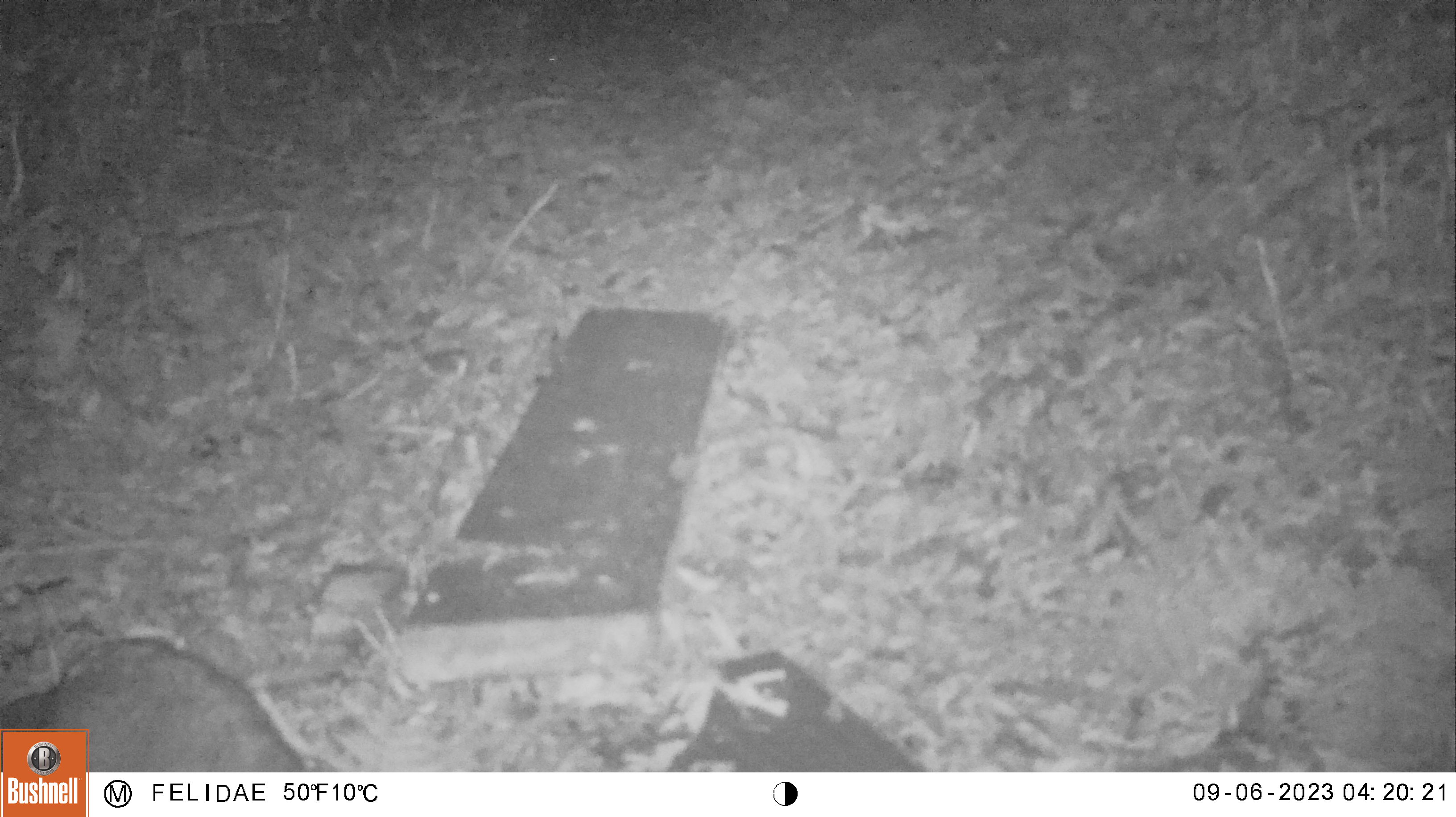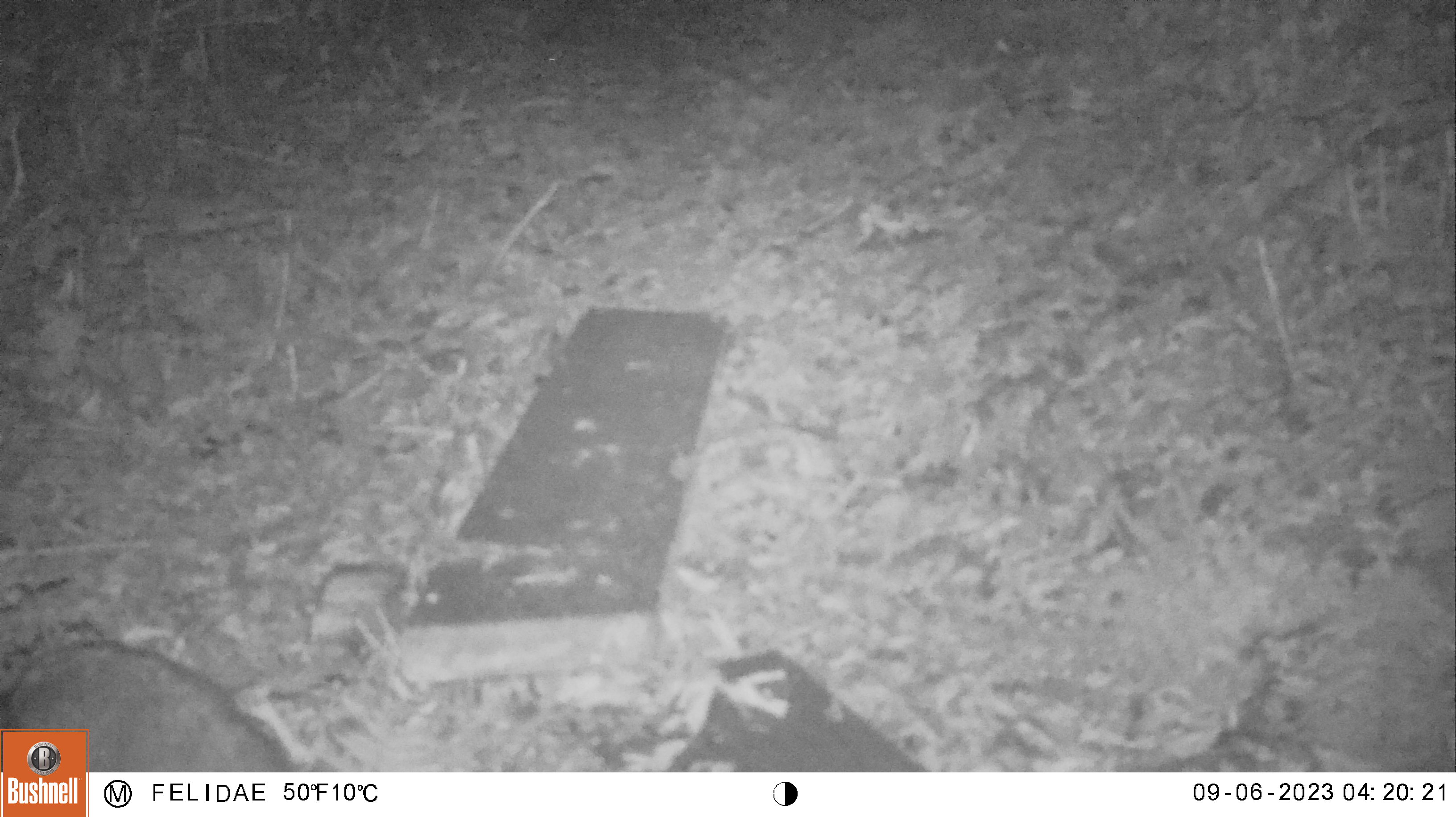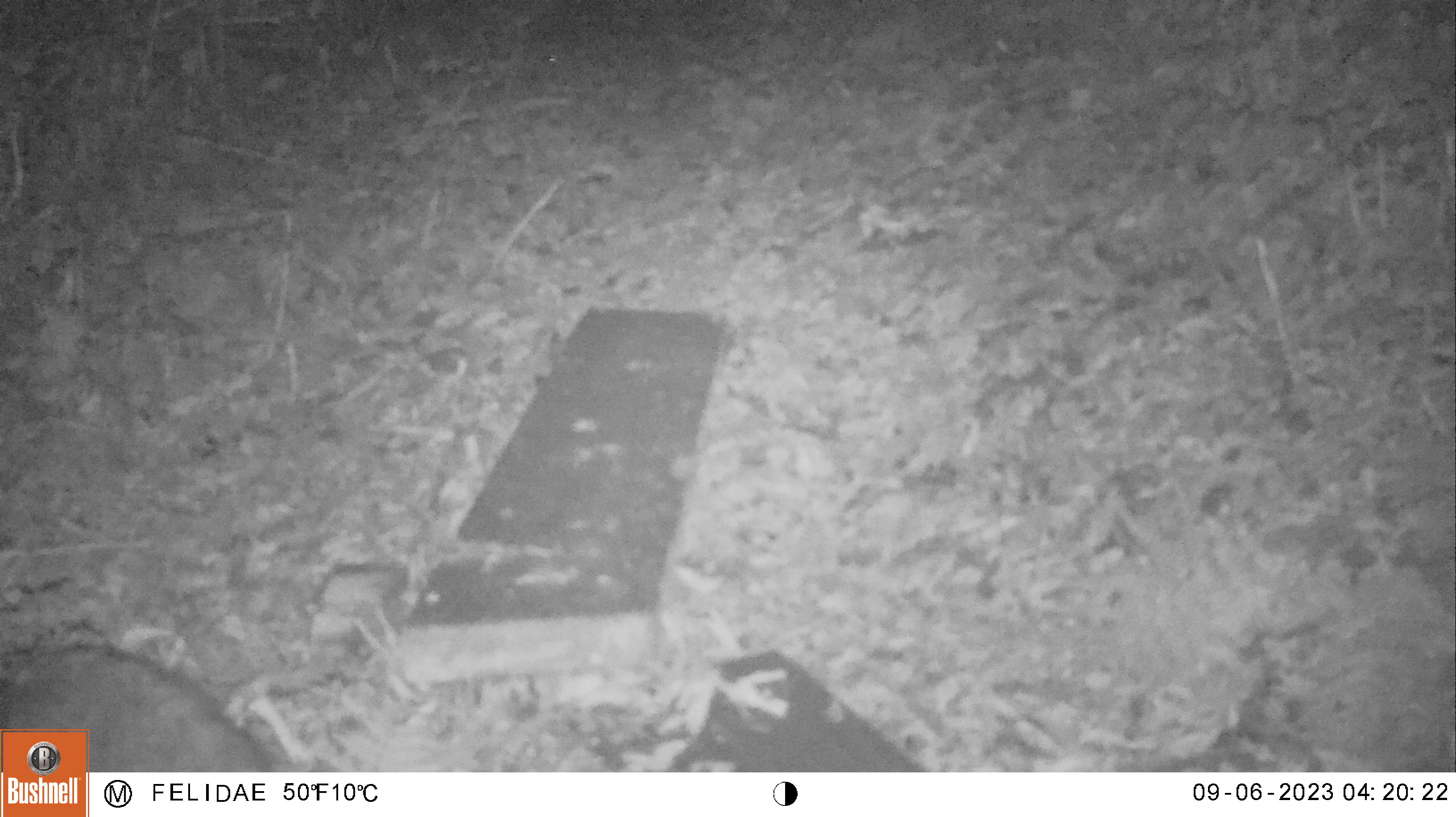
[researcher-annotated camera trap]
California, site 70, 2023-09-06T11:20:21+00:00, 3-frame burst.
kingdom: Animalia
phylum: Chordata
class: Mammalia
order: Carnivora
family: Canidae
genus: Urocyon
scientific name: Urocyon cinereoargenteus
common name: gray fox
Gray fox (Urocyon cinereoargenteus).